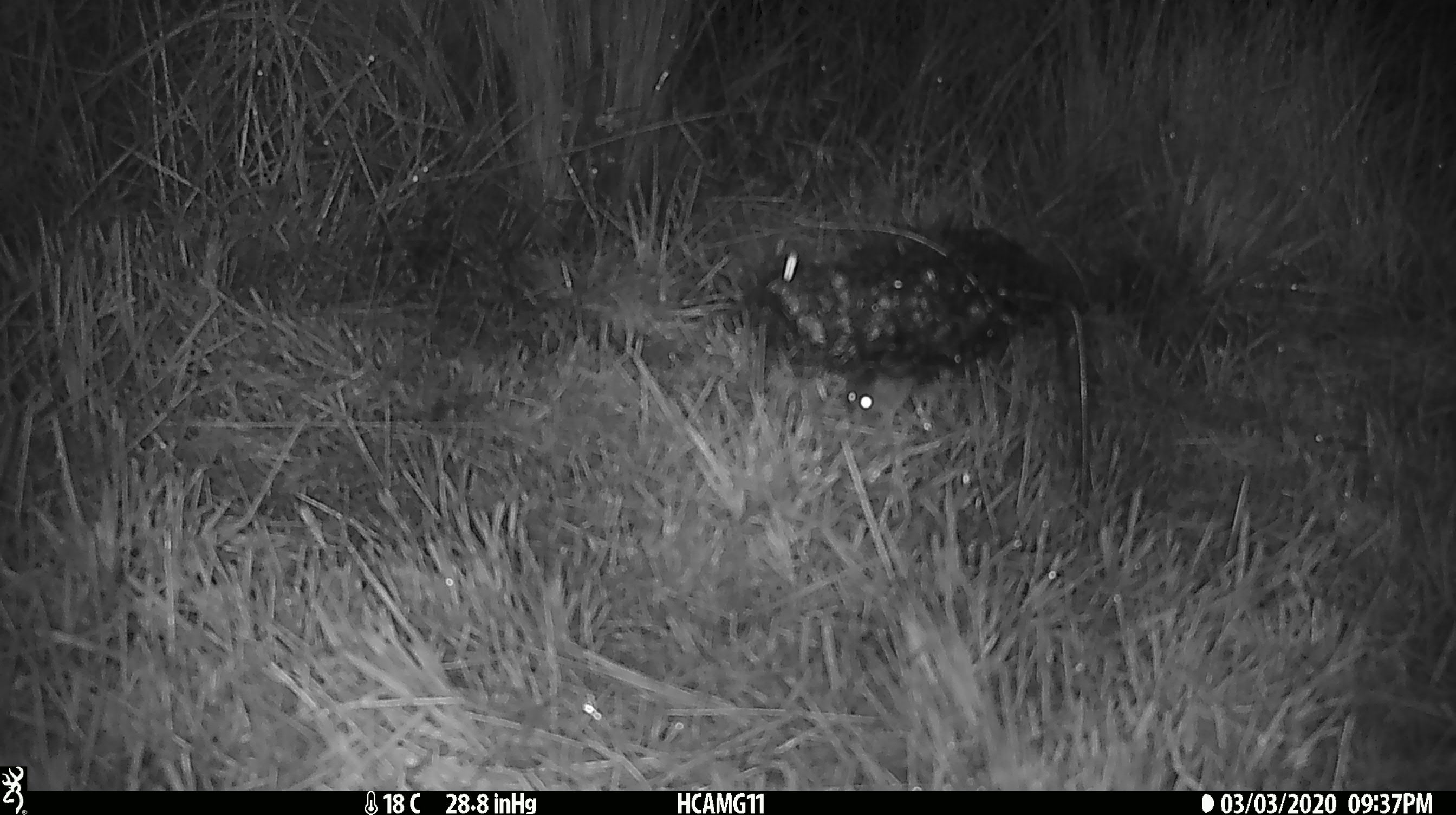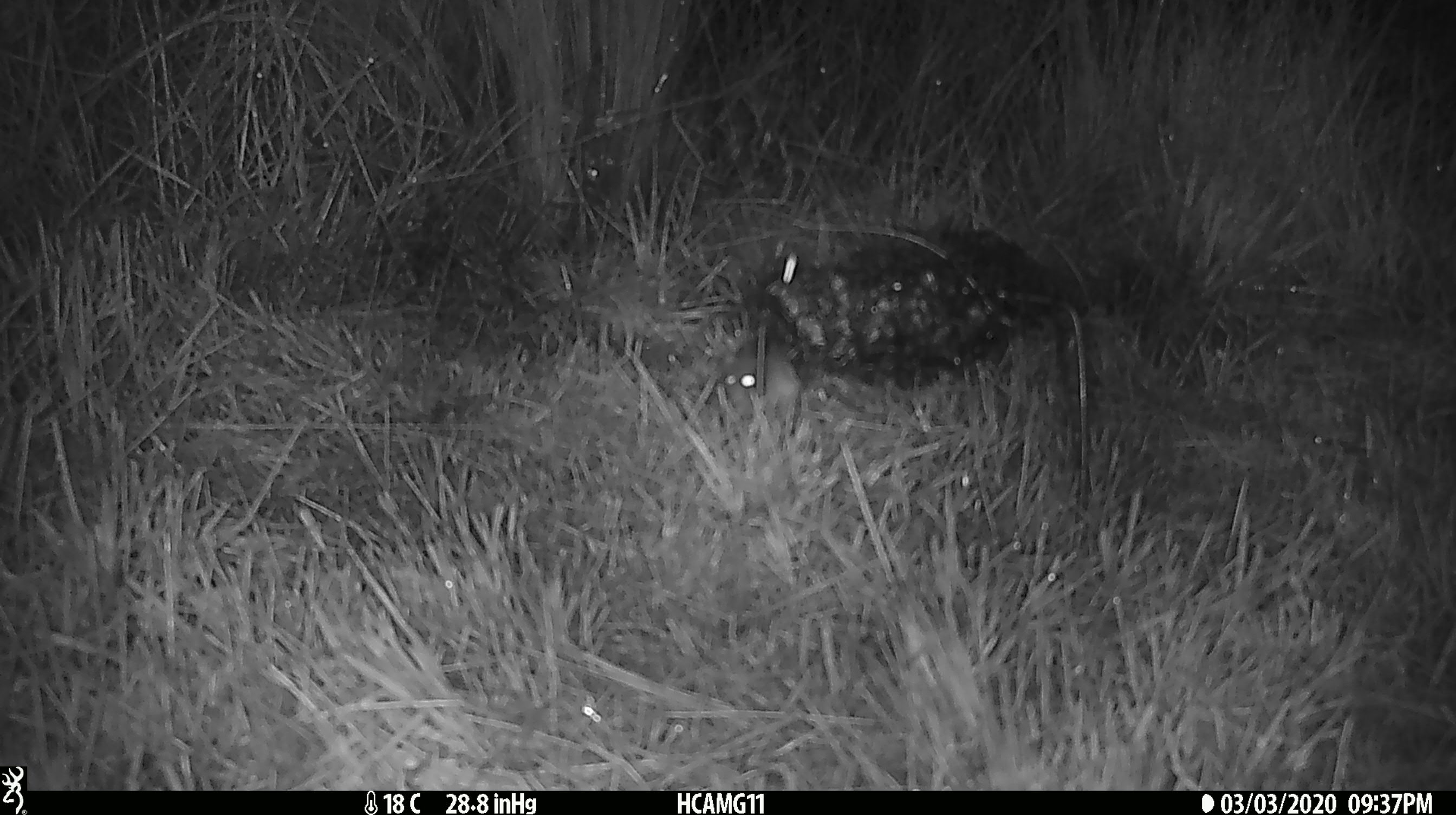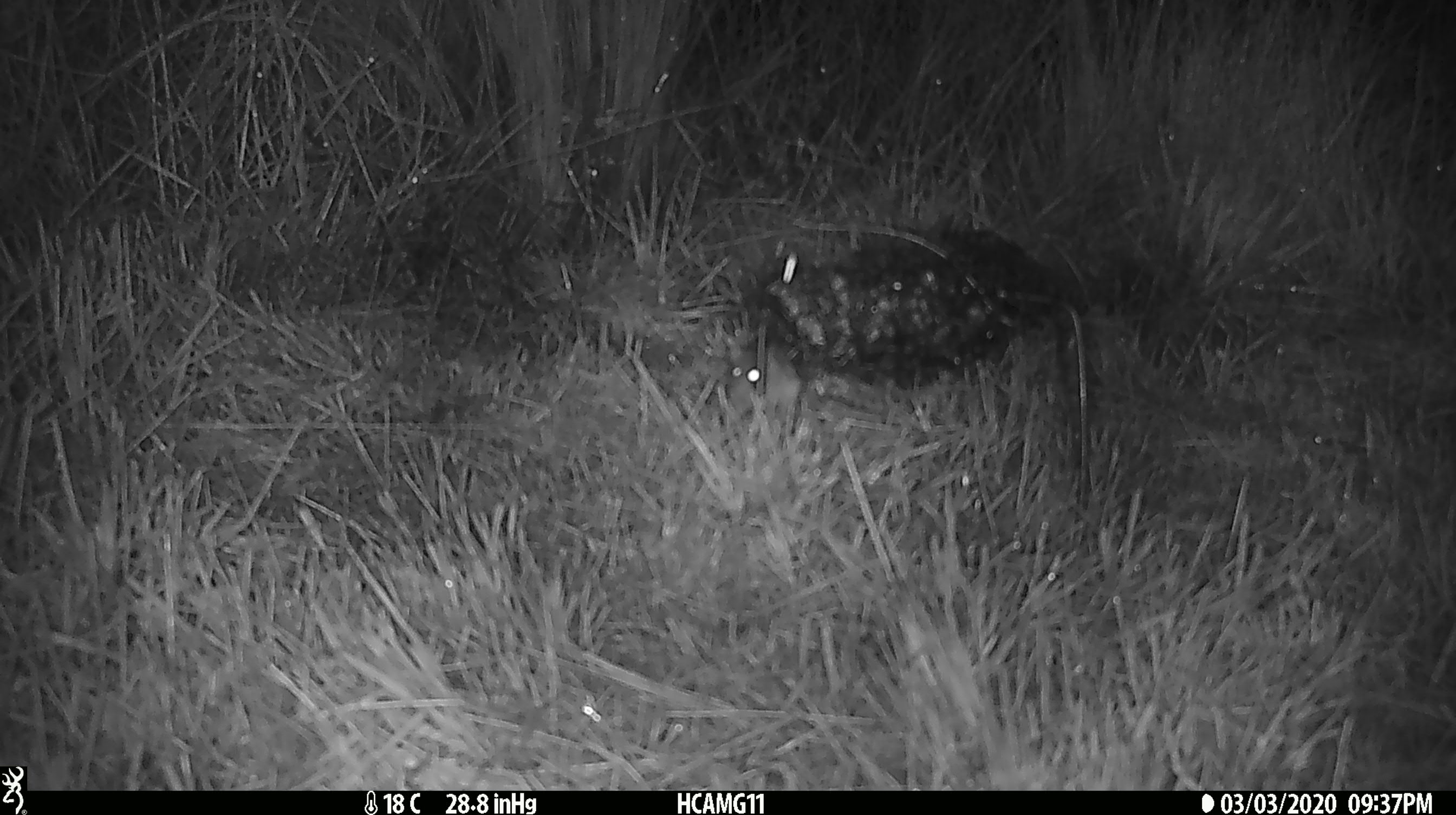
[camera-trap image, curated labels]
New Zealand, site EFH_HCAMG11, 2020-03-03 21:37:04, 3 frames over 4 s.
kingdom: Animalia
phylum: Chordata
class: Mammalia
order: Rodentia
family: Muridae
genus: Mus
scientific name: Mus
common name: mouse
Mouse (Mus).